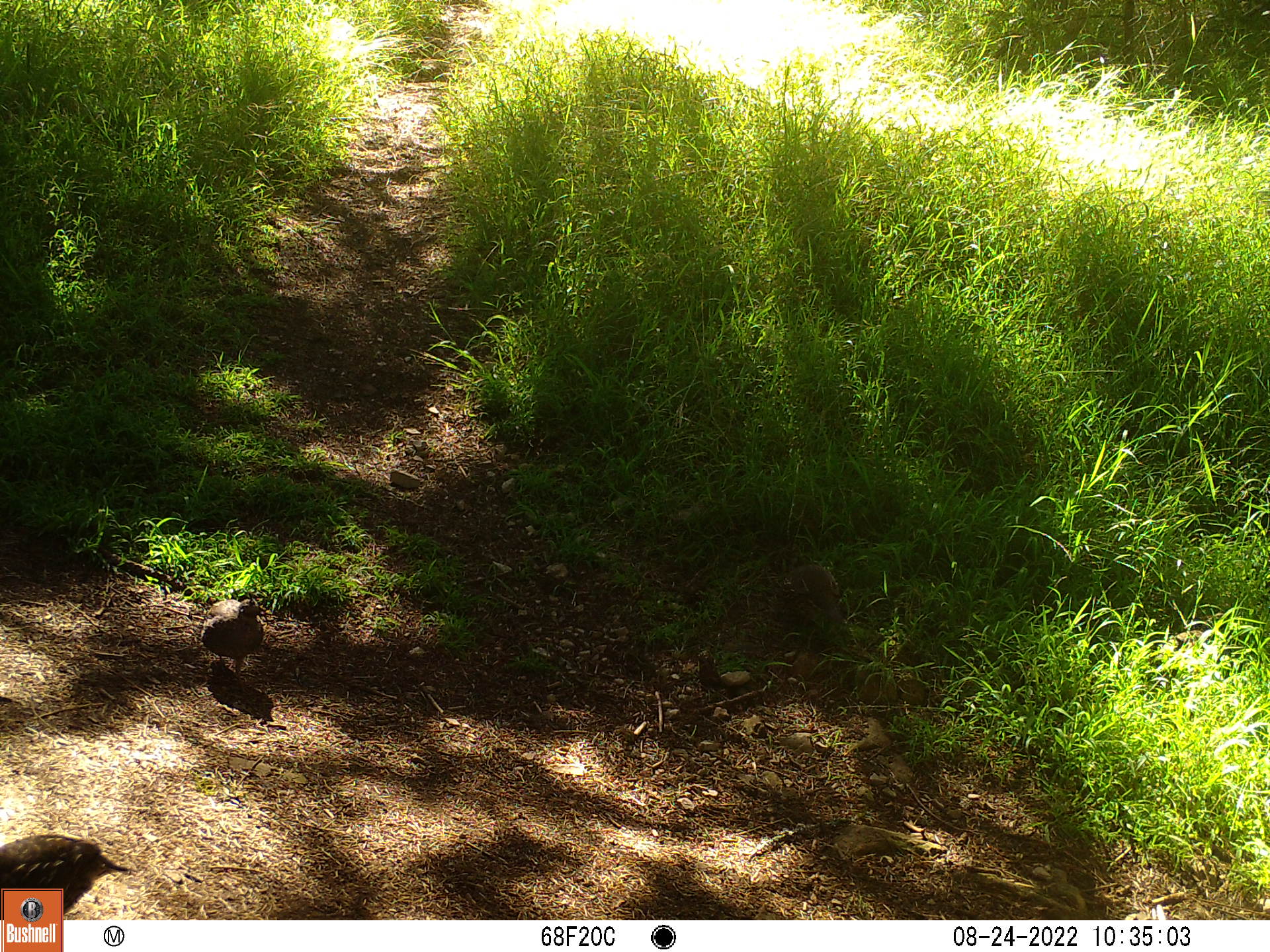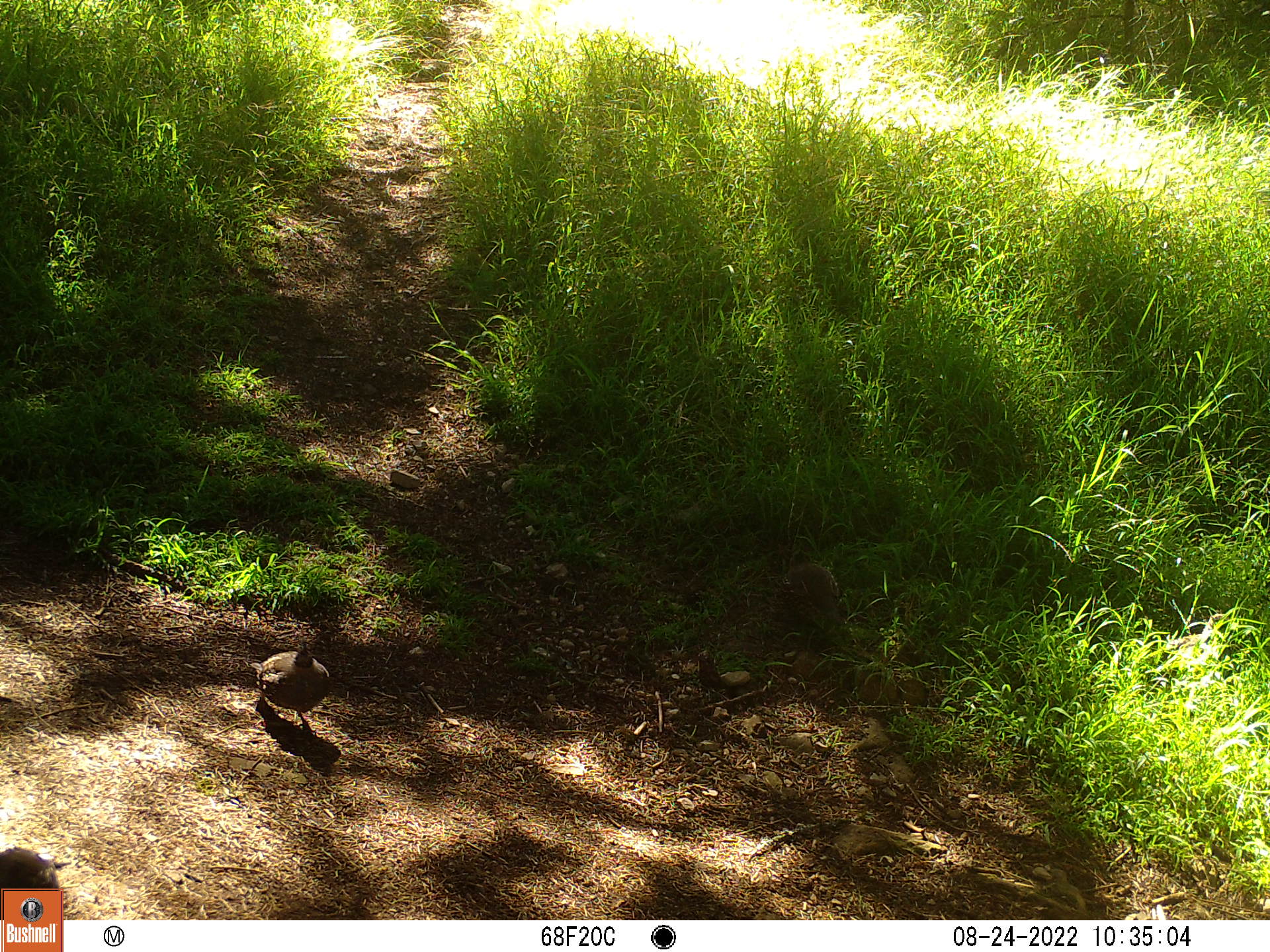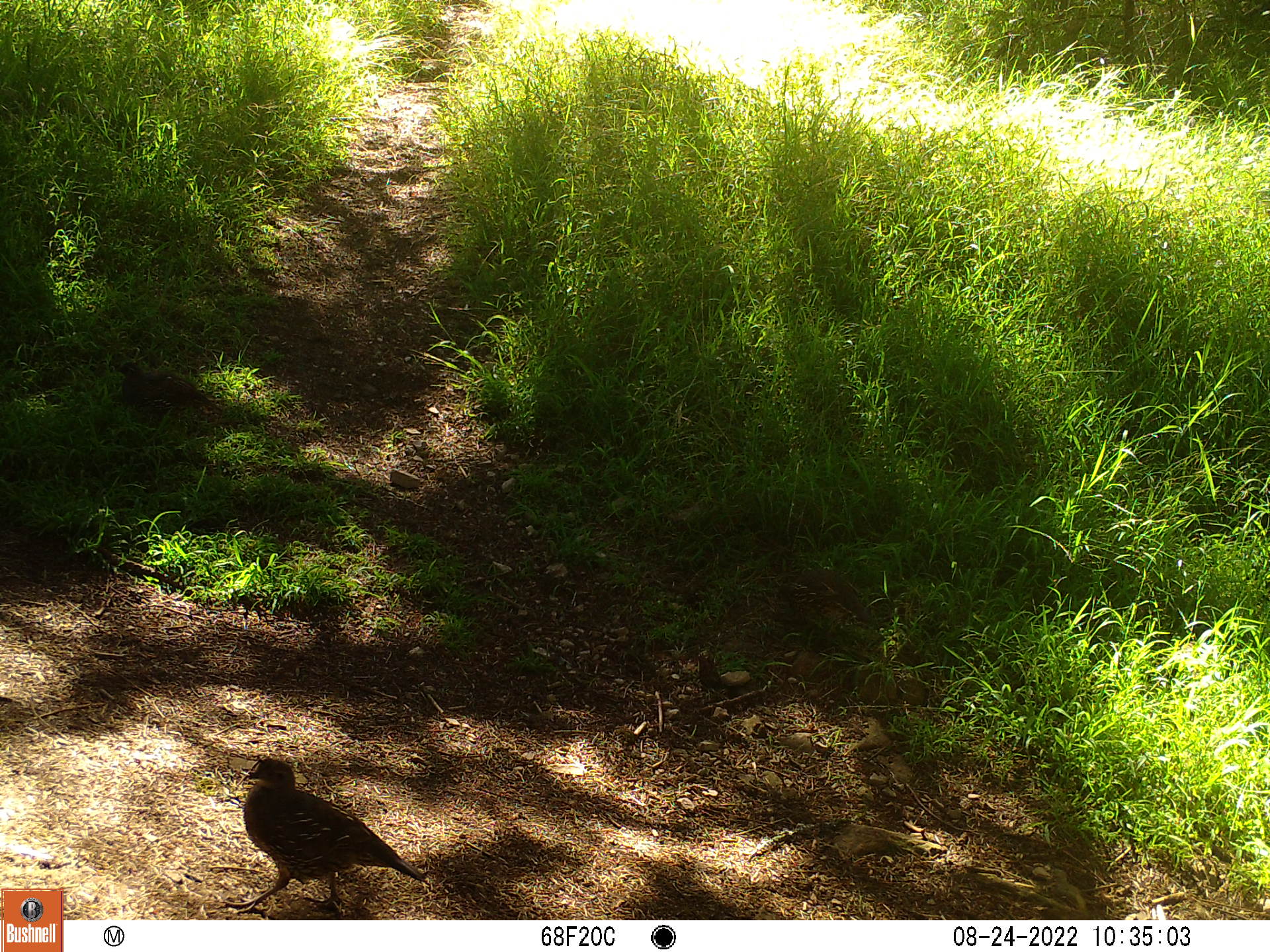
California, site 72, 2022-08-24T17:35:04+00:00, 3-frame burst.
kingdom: Animalia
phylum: Chordata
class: Aves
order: Galliformes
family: Odontophoridae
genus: Callipepla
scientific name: Callipepla californica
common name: california quail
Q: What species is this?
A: California quail (Callipepla californica).